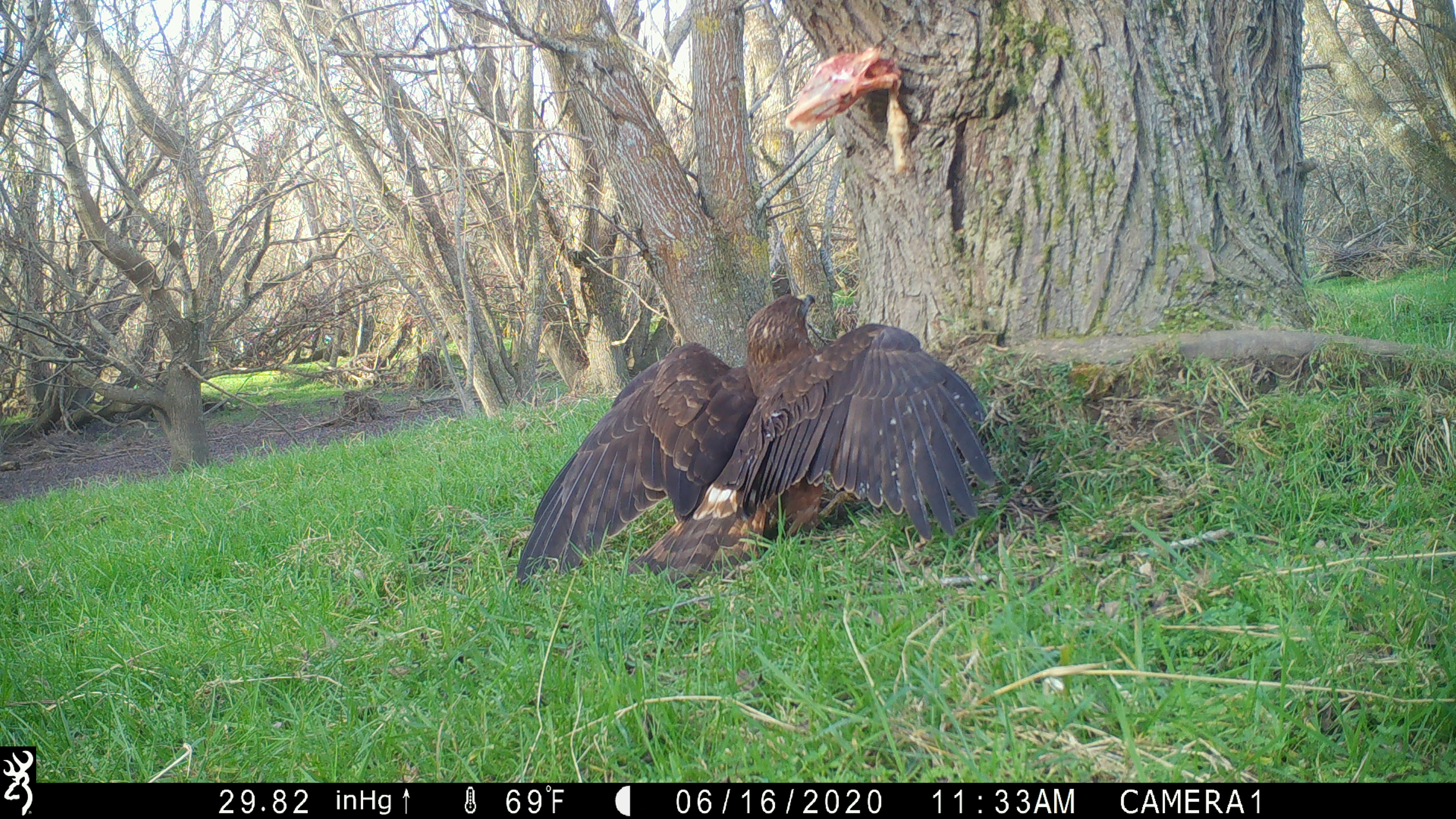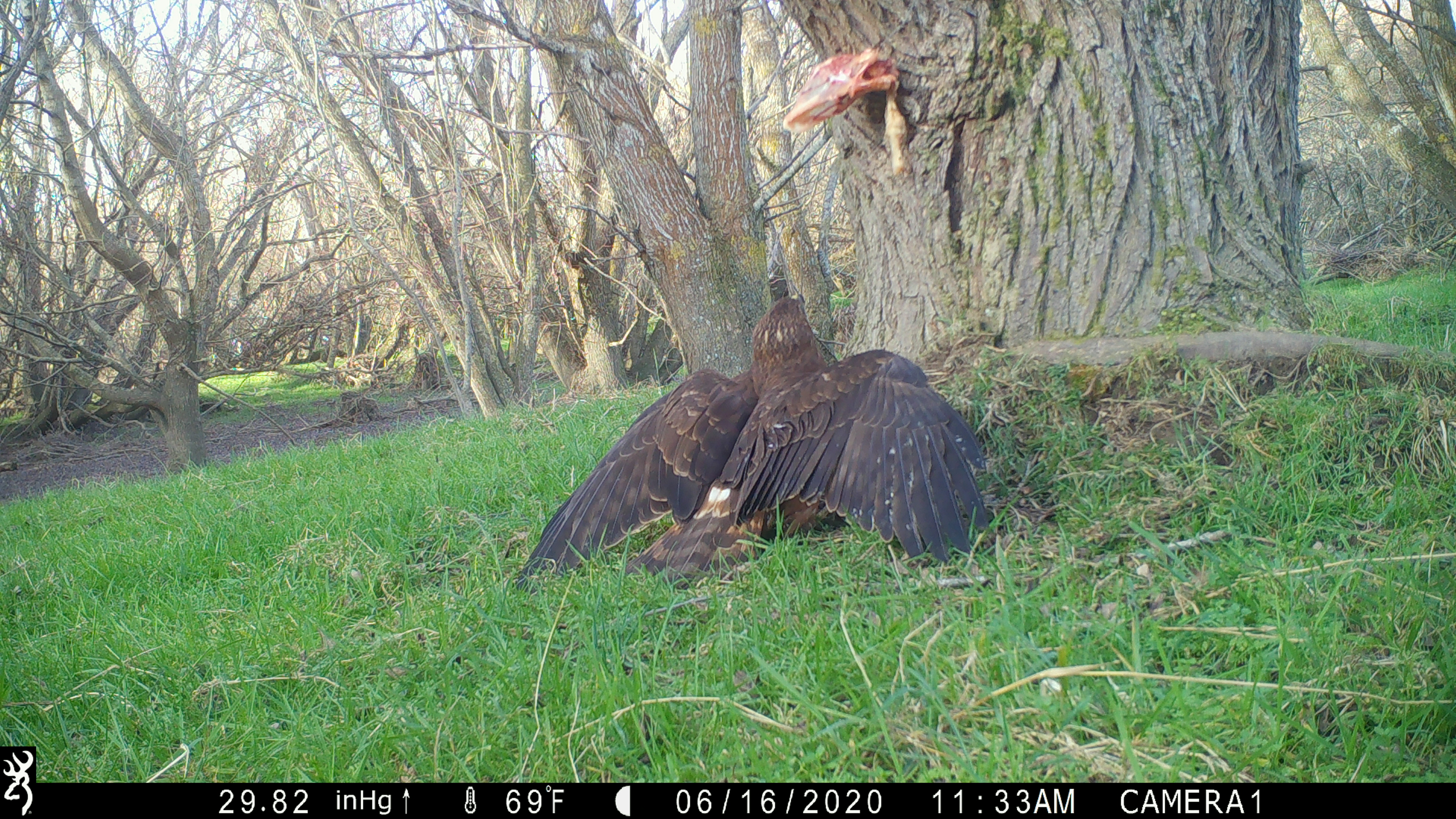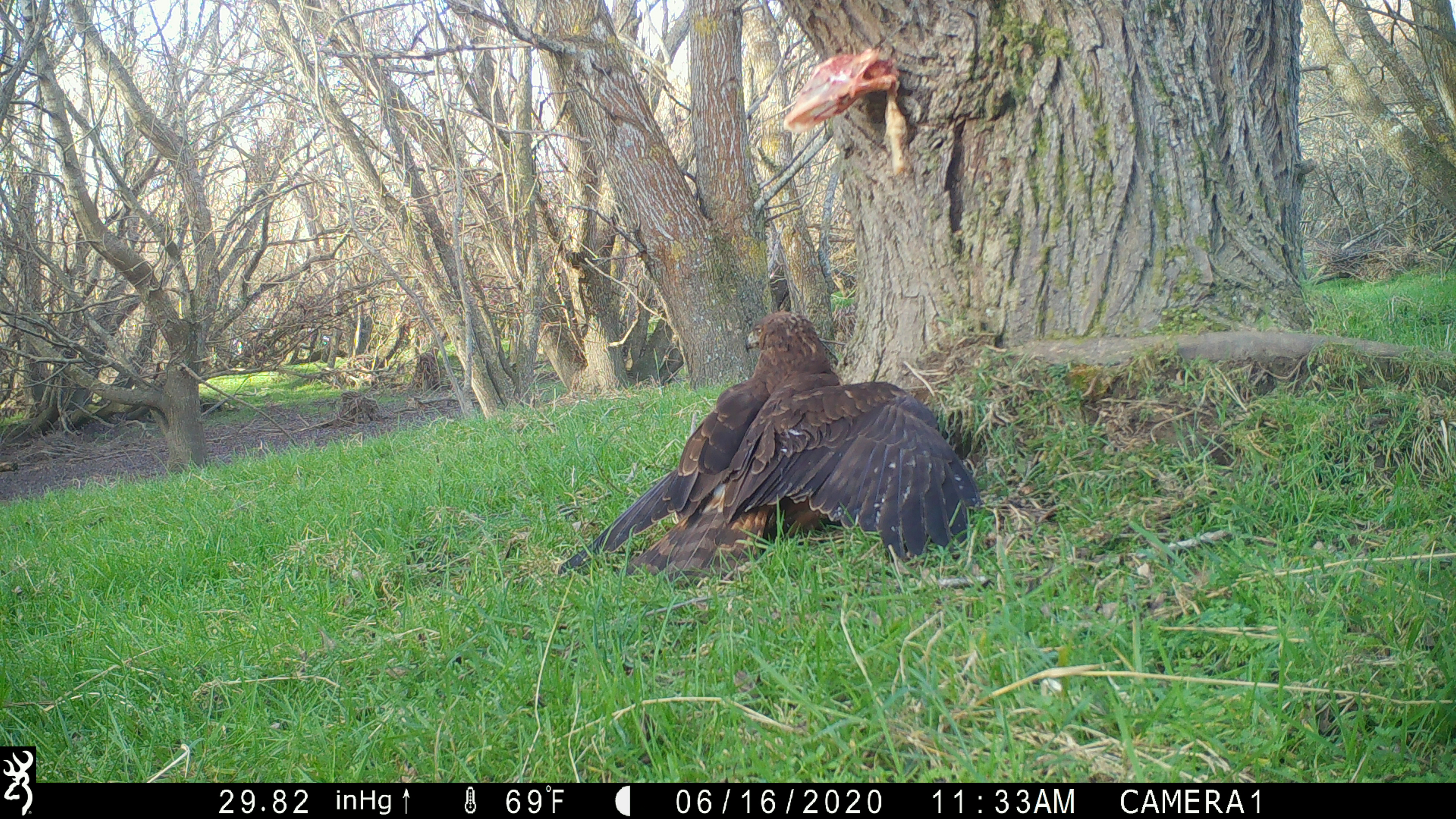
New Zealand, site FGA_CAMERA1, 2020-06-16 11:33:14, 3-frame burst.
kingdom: Animalia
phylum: Chordata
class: Aves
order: Accipitriformes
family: Accipitridae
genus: Circus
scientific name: Circus approximans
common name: swamp harrier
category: harrier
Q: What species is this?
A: Harrier (swamp harrier) (Circus approximans).